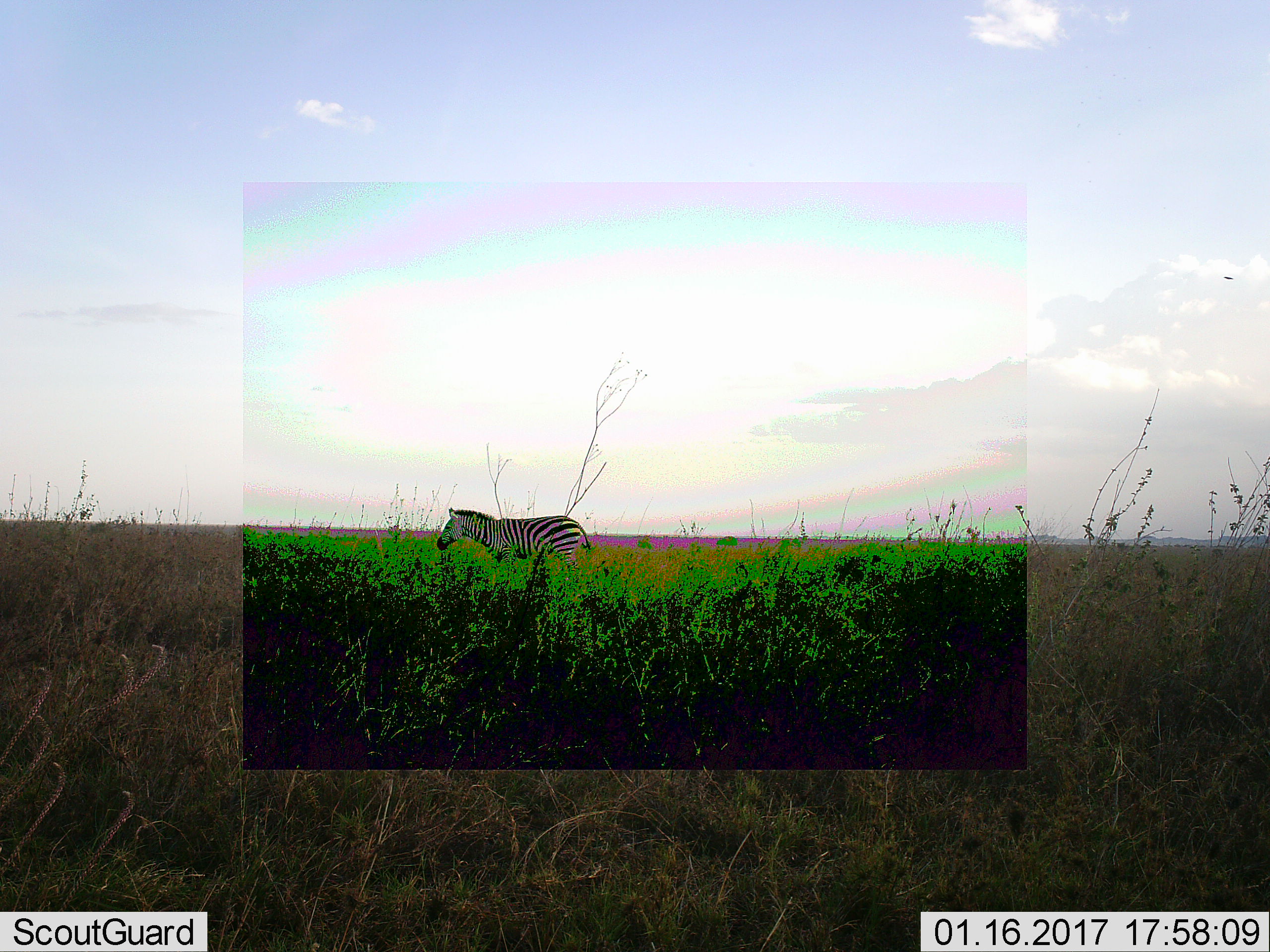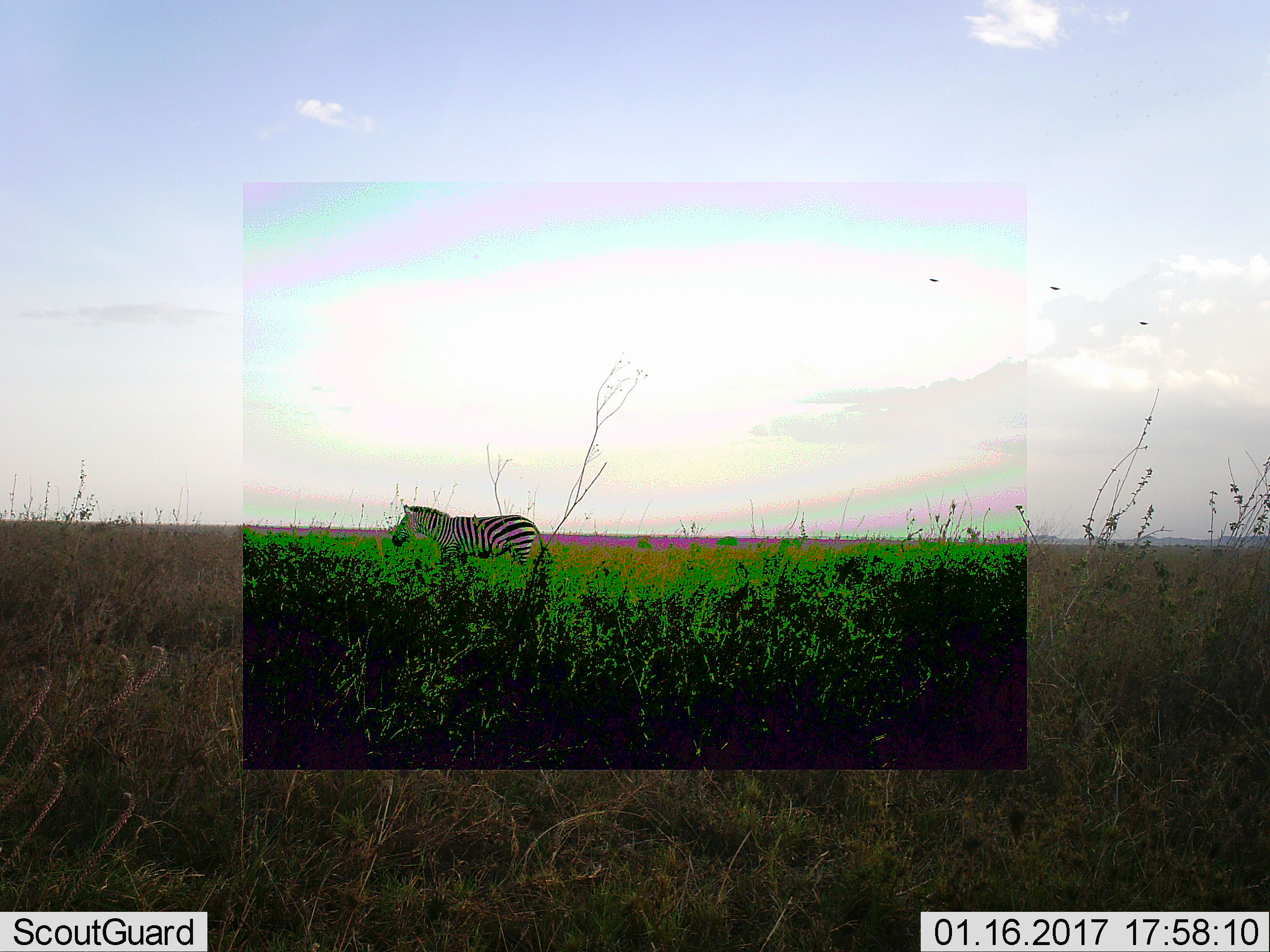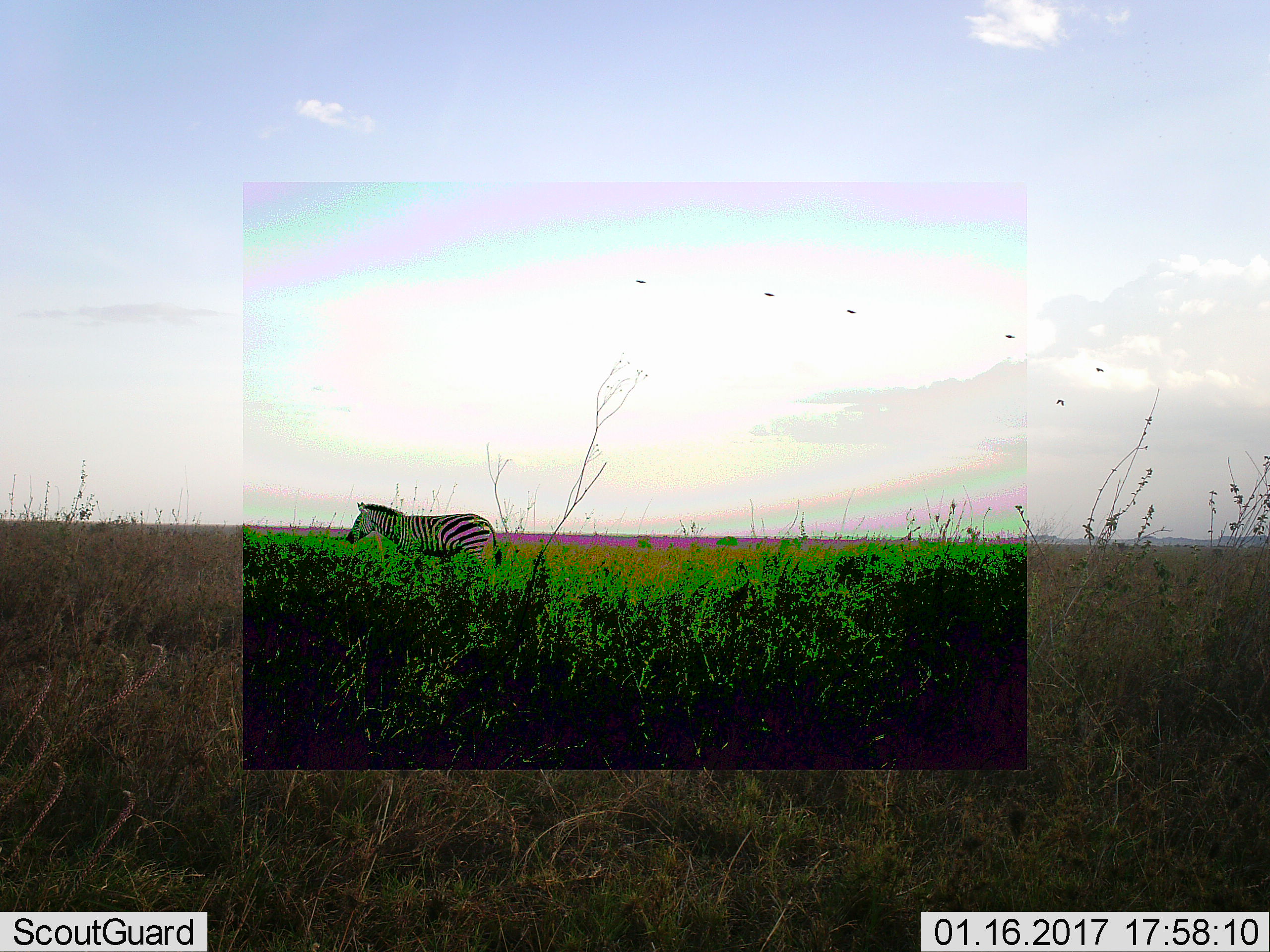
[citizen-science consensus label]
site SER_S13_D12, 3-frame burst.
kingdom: Animalia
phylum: Chordata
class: Mammalia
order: Perissodactyla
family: Equidae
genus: Equus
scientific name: Equus quagga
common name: plains zebra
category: zebraplains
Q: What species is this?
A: Zebraplains (plains zebra) (Equus quagga).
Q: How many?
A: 1.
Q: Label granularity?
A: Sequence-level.